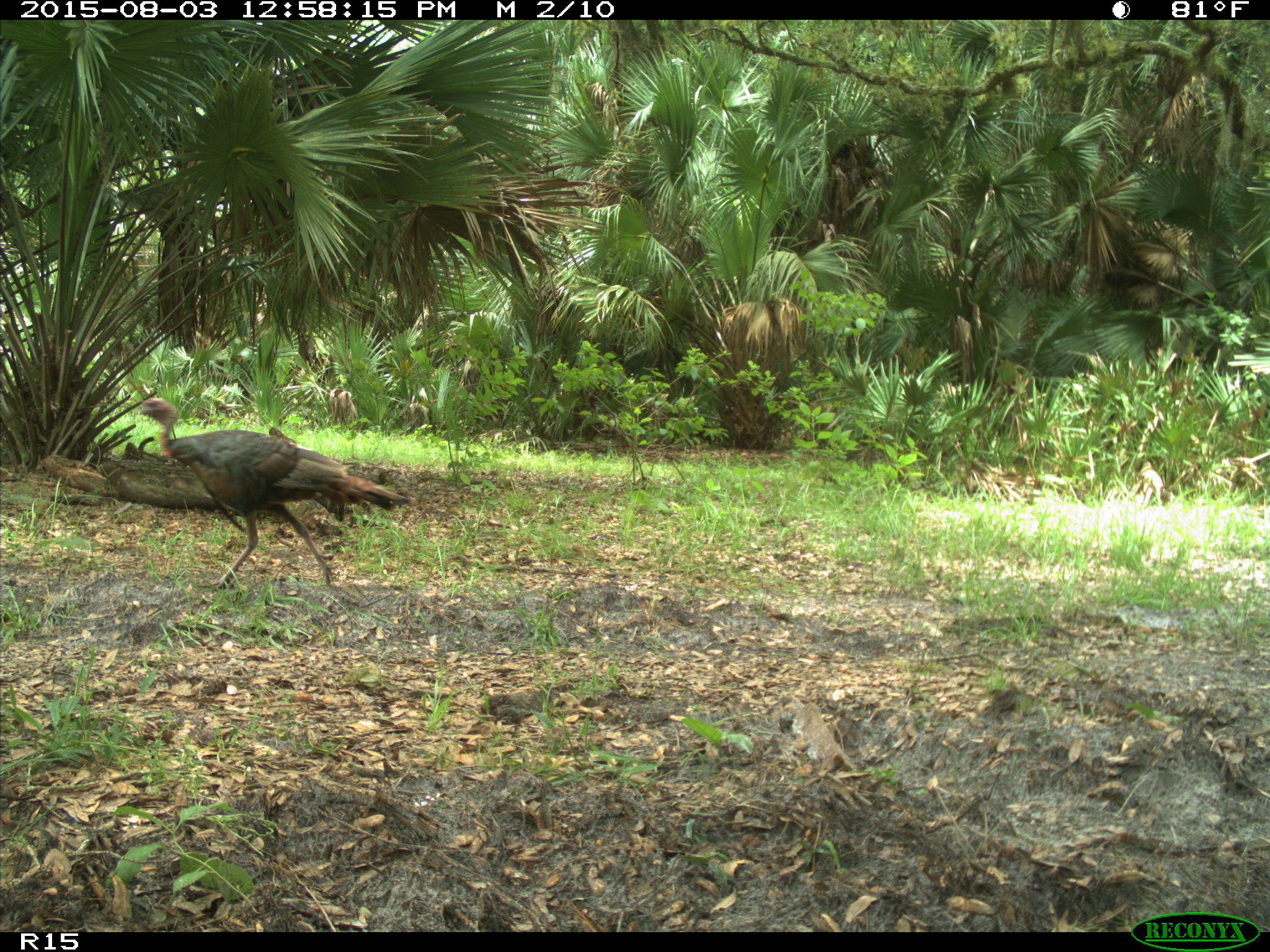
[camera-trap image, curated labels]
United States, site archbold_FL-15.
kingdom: Animalia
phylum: Chordata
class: Aves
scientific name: Aves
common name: birds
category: unidentified bird